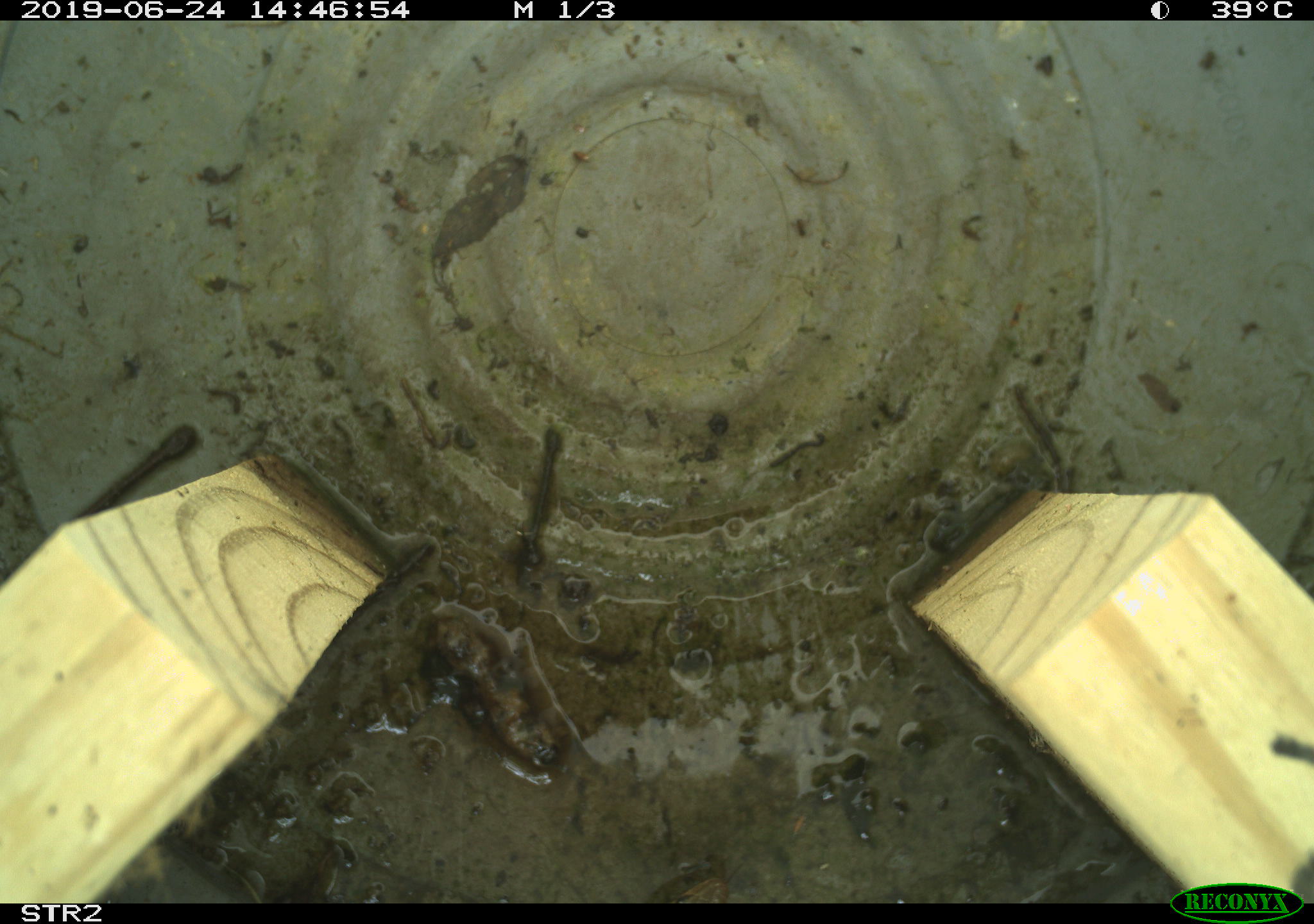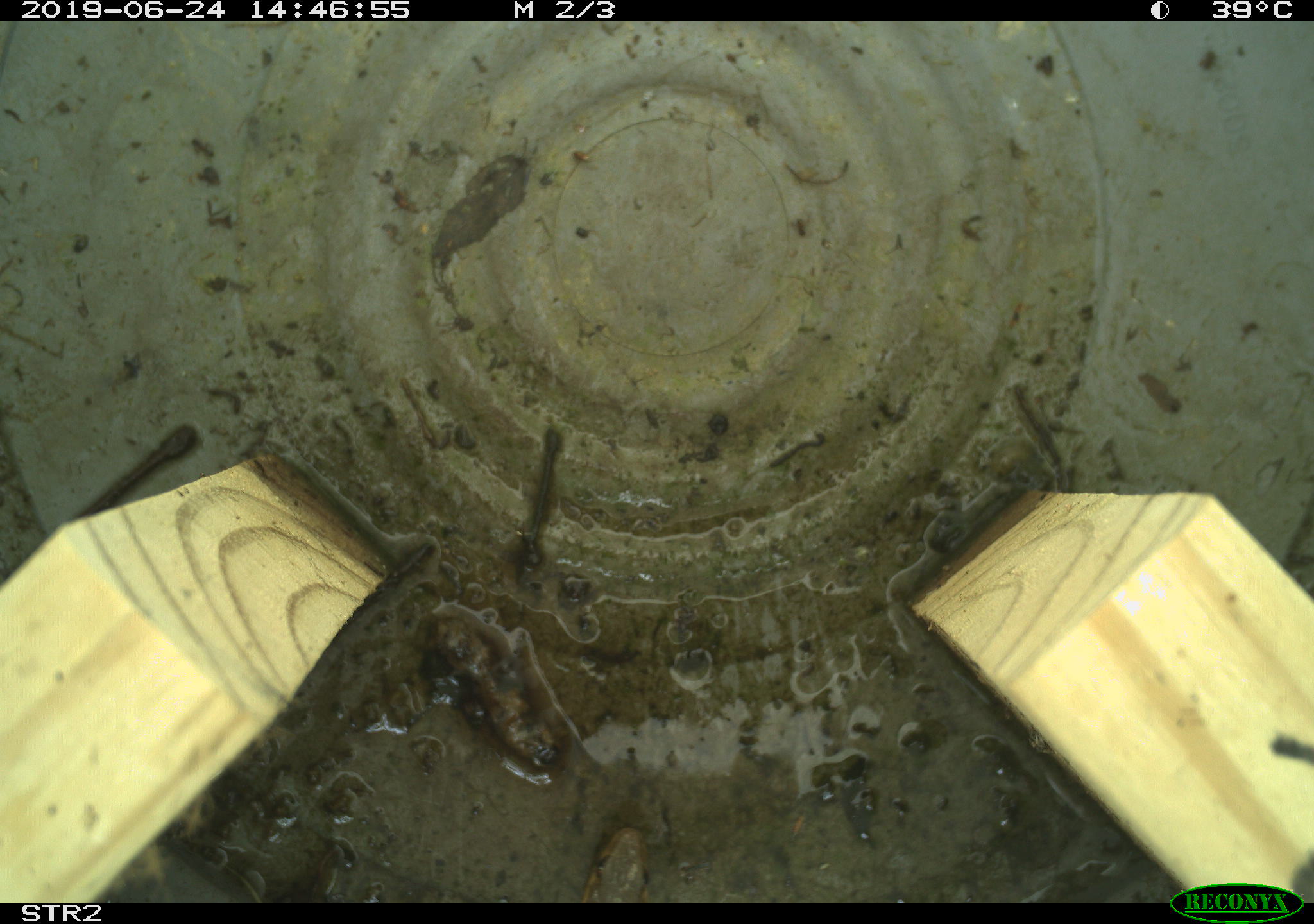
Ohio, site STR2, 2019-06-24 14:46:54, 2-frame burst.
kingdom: Animalia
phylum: Chordata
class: Reptilia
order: Squamata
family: Colubridae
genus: Thamnophis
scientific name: Thamnophis sirtalis sirtalis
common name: eastern gartersnake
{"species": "eastern gartersnake (Thamnophis sirtalis sirtalis)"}